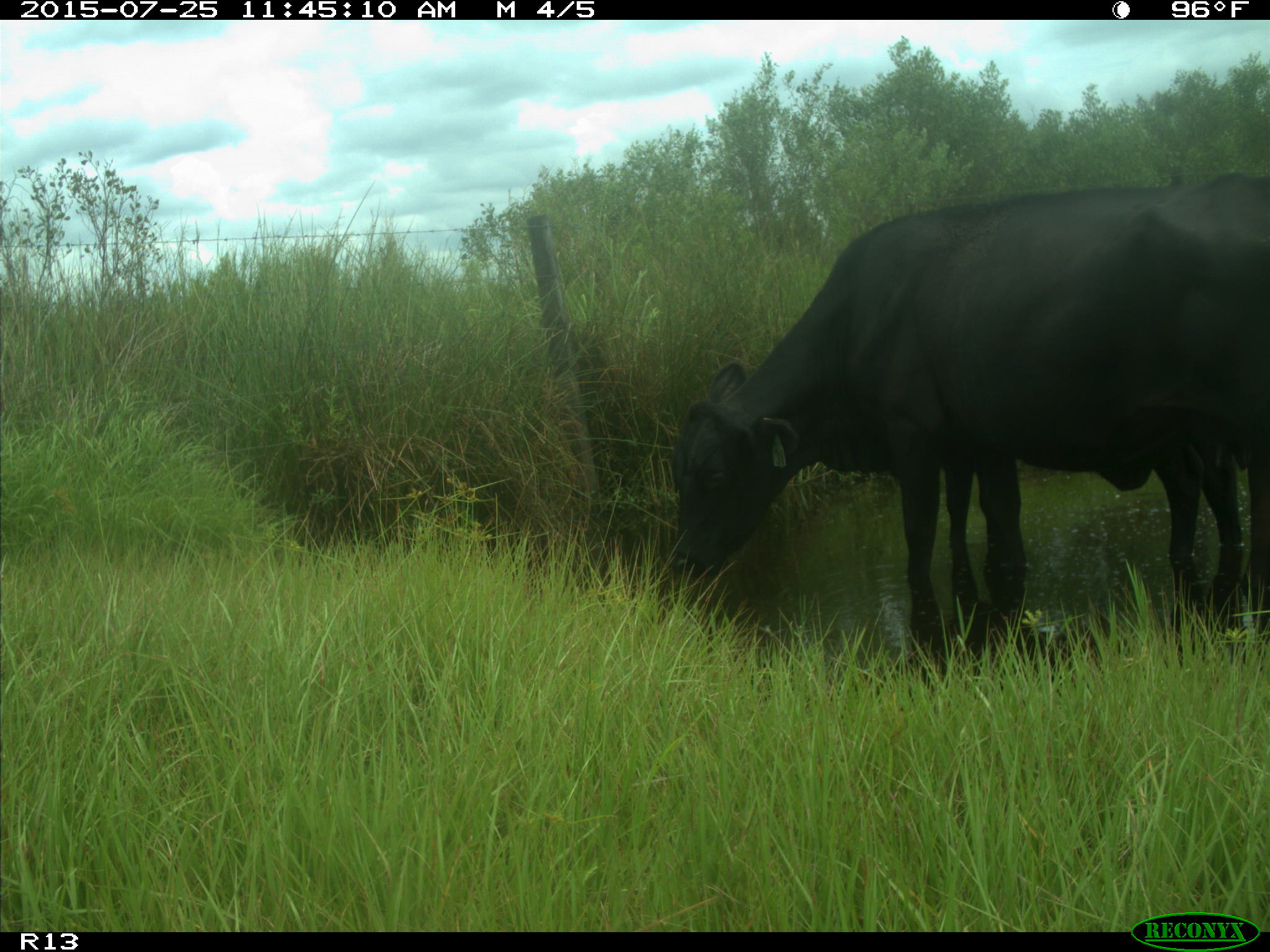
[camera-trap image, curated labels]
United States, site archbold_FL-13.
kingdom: Animalia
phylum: Chordata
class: Mammalia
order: Artiodactyla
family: Bovidae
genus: Bos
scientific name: Bos taurus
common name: domestic cow